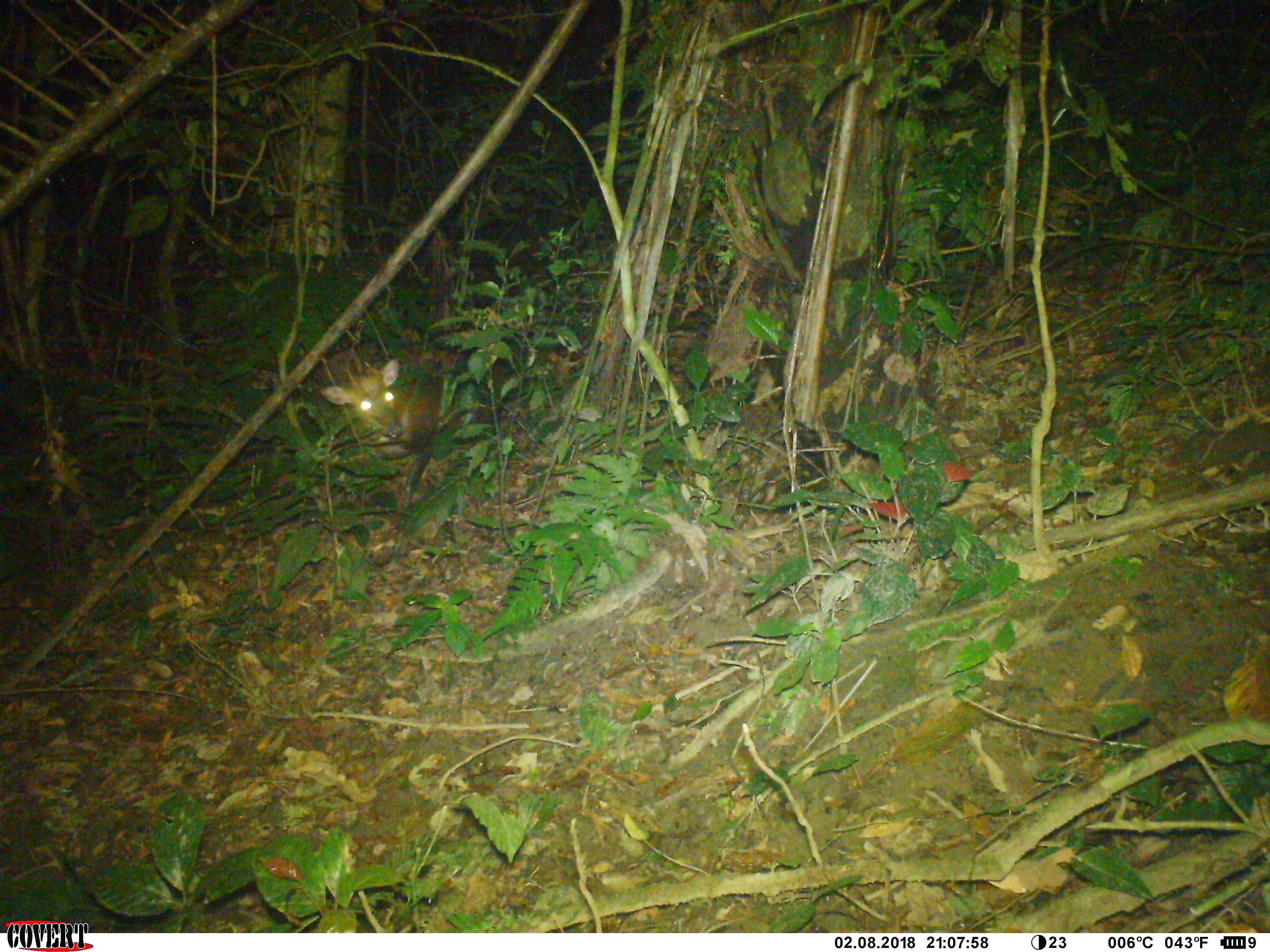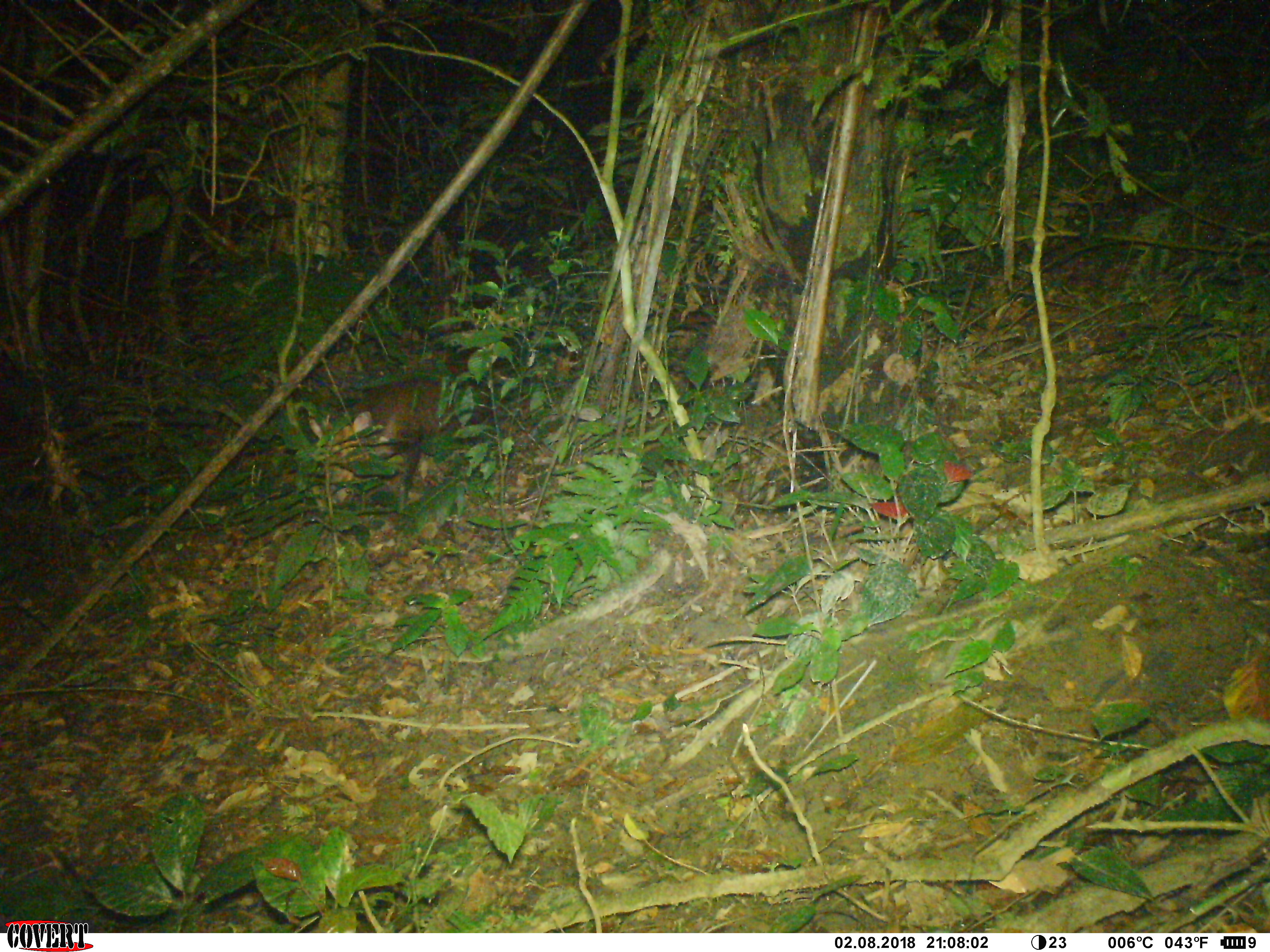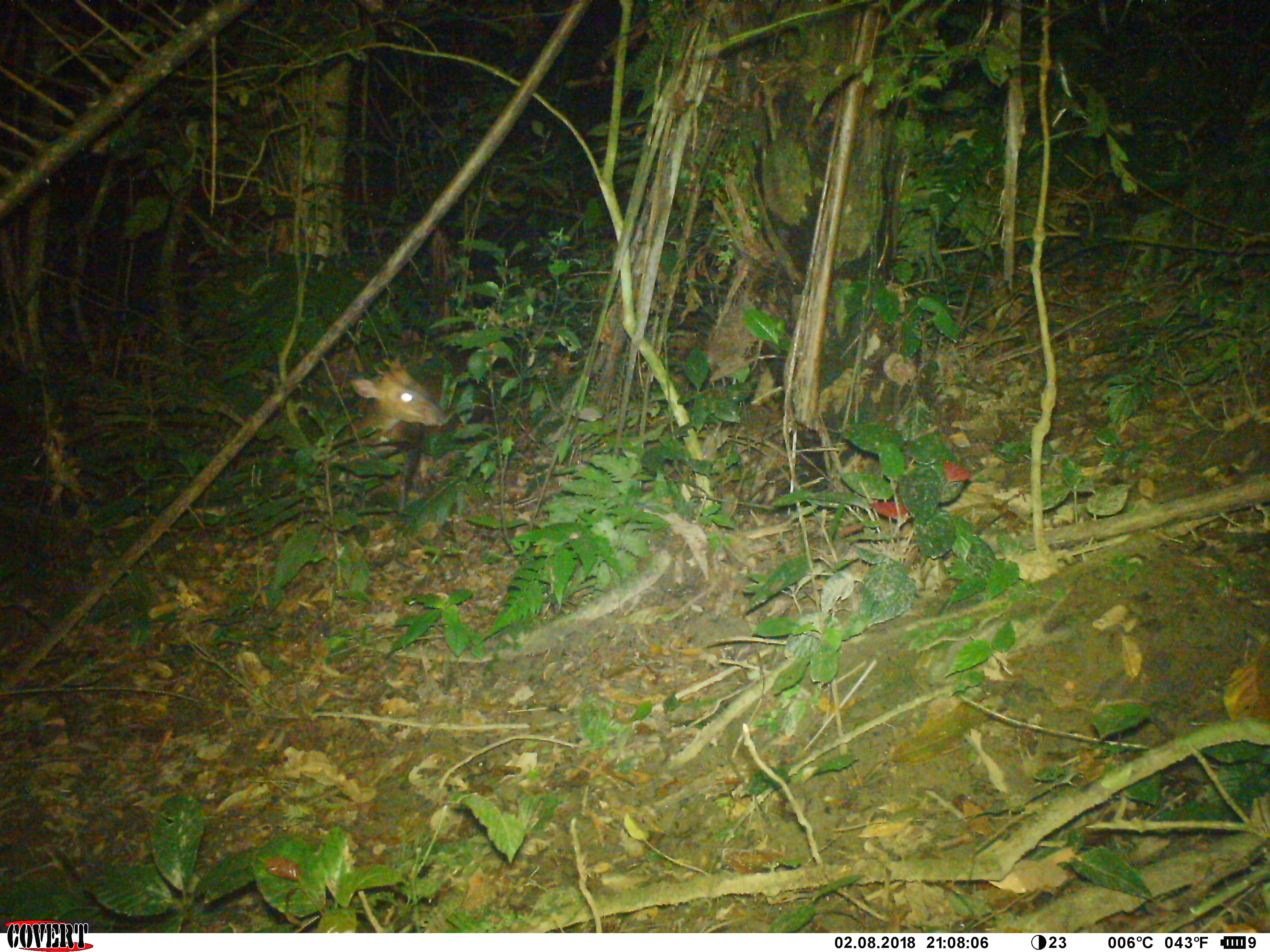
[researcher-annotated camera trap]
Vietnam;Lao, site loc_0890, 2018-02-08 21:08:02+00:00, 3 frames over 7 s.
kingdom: Animalia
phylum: Chordata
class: Mammalia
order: Artiodactyla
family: Cervidae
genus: Muntiacus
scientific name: Muntiacus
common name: muntjacs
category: unidentified muntjac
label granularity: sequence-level